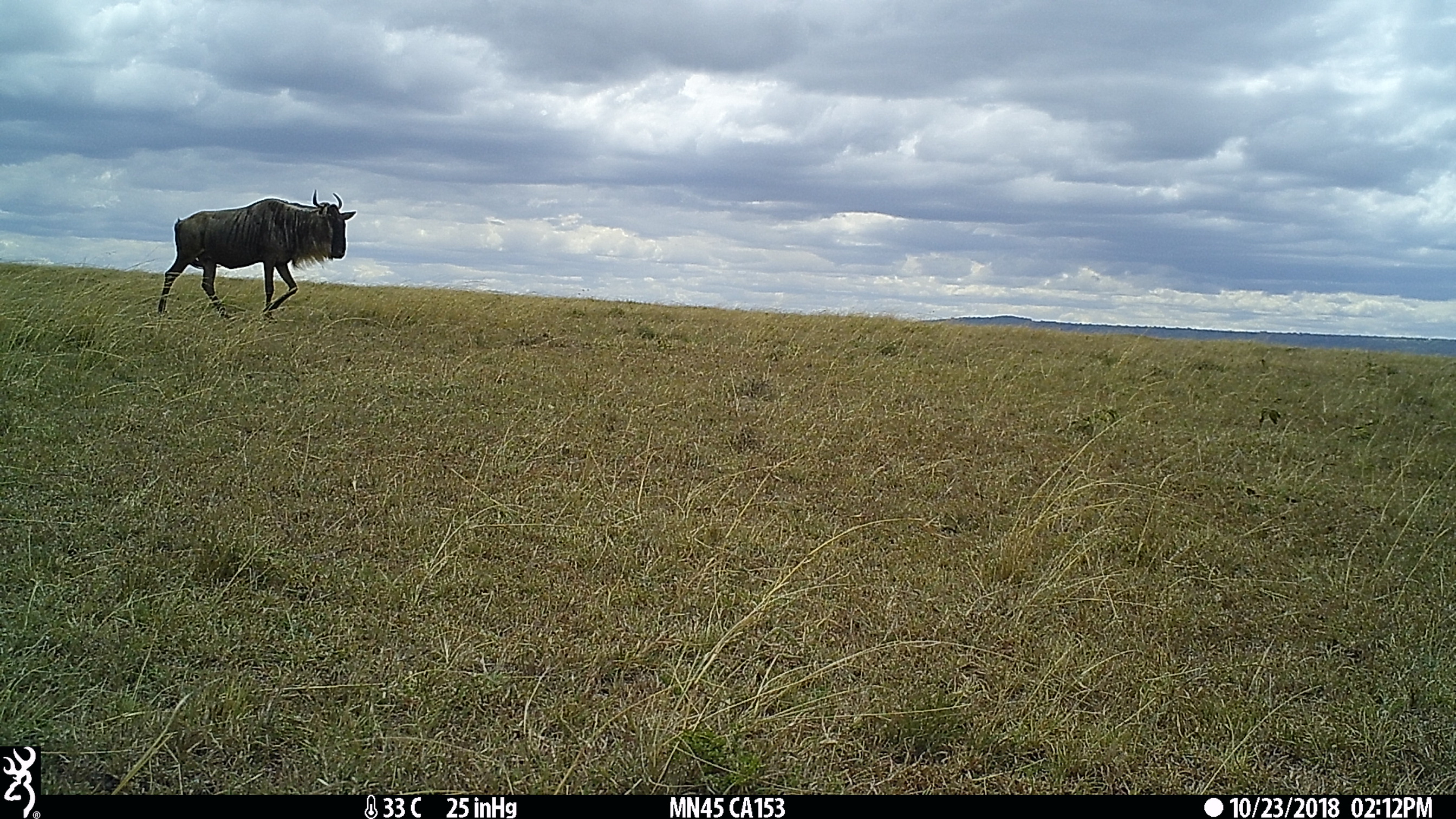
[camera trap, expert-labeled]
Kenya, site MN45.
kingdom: Animalia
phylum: Chordata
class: Mammalia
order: Artiodactyla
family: Bovidae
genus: Connochaetes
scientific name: Connochaetes taurinus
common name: blue wildebeest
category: wildebeest